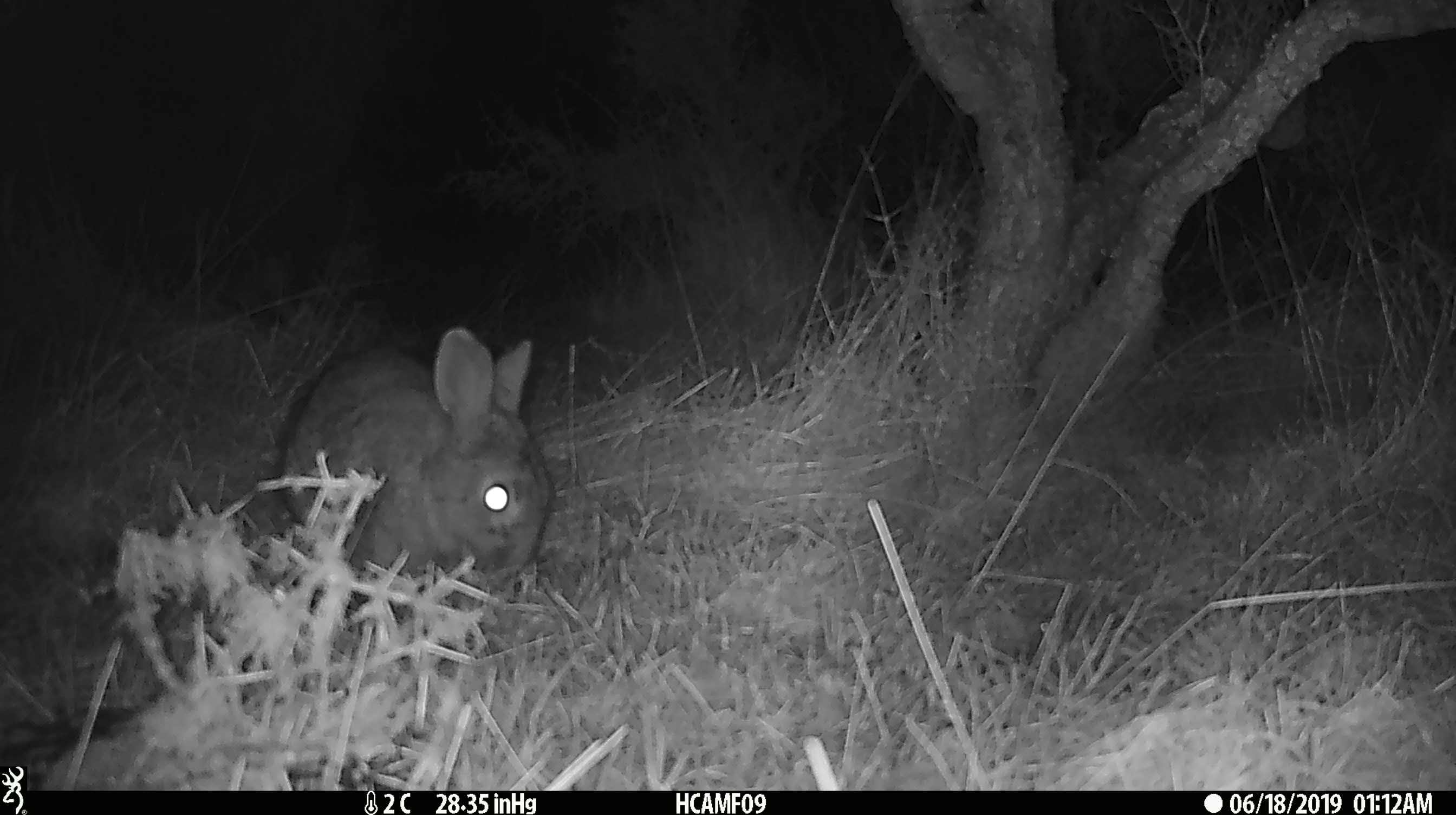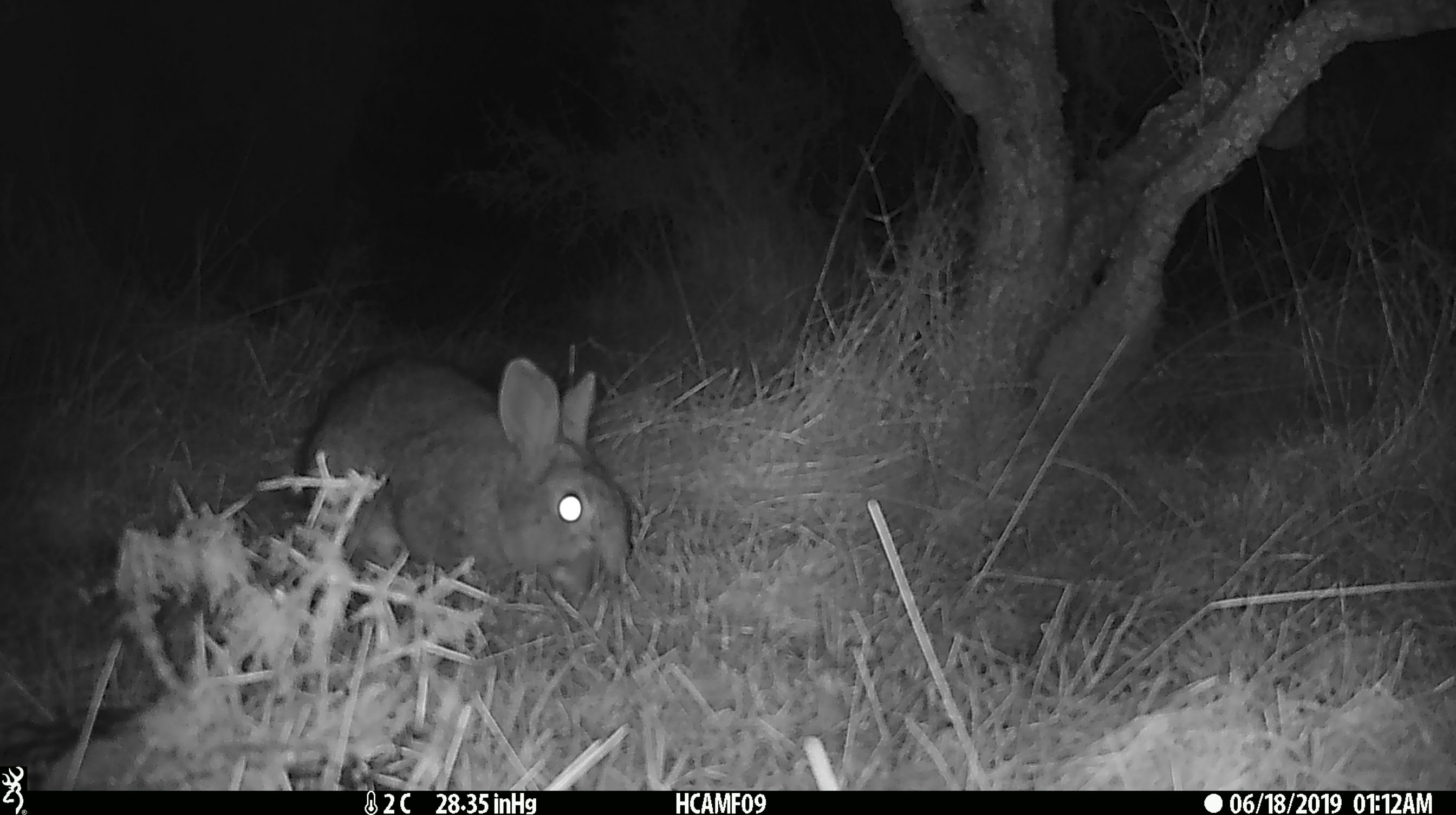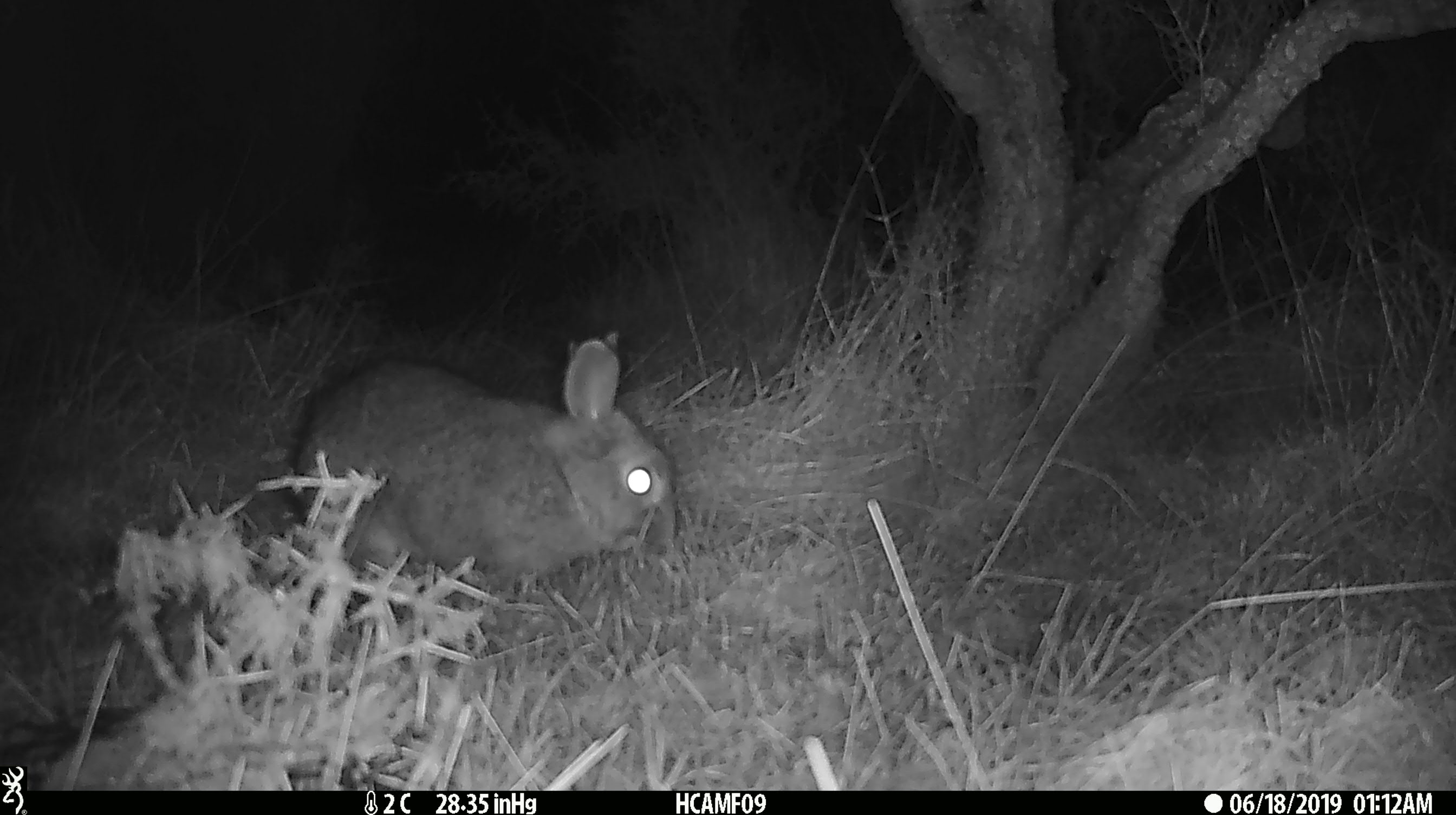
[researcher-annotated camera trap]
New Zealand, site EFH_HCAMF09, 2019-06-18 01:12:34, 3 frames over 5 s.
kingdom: Animalia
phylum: Chordata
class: Mammalia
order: Lagomorpha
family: Leporidae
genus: Oryctolagus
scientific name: Oryctolagus cuniculus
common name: european rabbit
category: rabbit